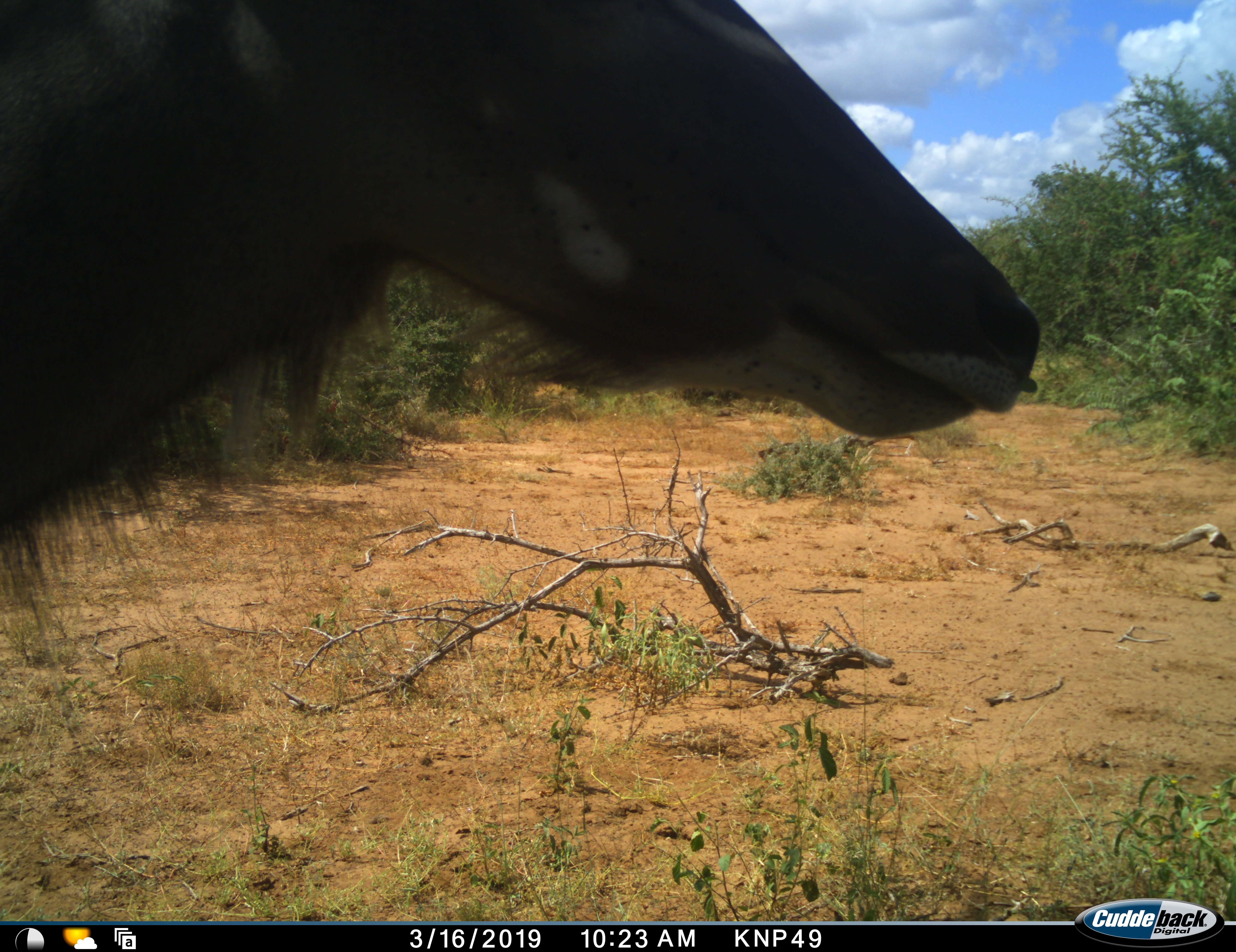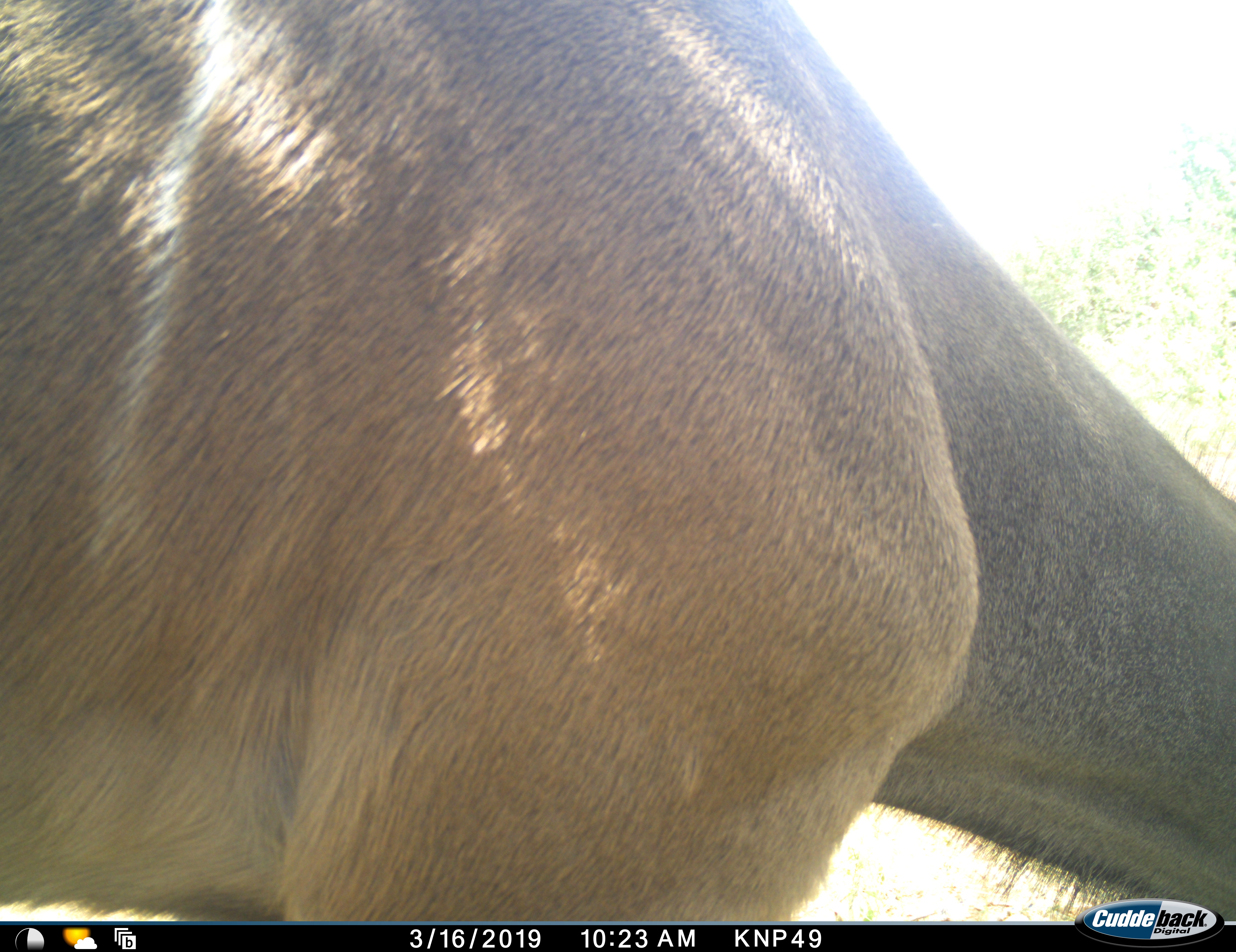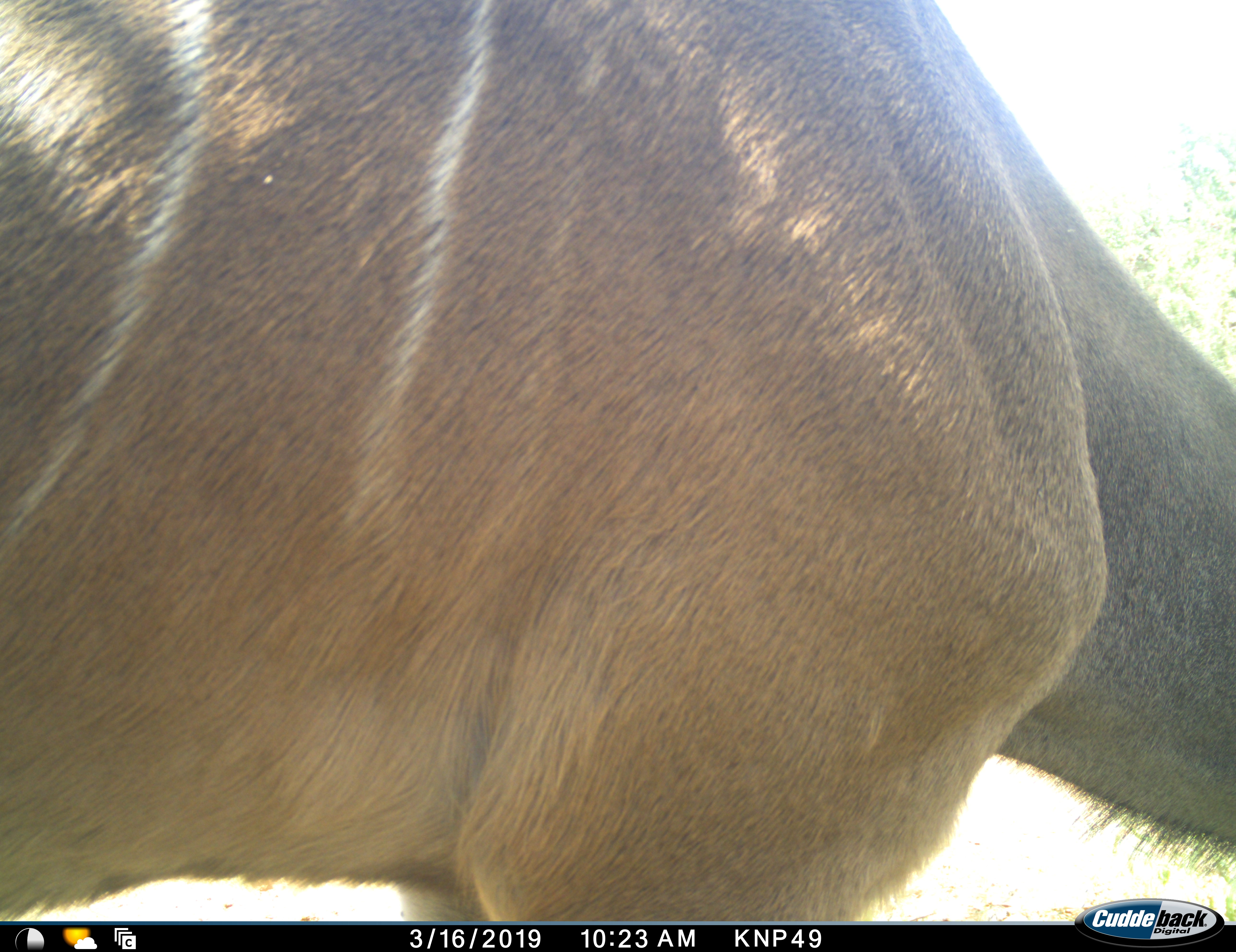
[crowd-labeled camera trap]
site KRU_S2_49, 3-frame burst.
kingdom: Animalia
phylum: Chordata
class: Mammalia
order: Artiodactyla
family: Bovidae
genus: Tragelaphus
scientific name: Tragelaphus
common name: kudu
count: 1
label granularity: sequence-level